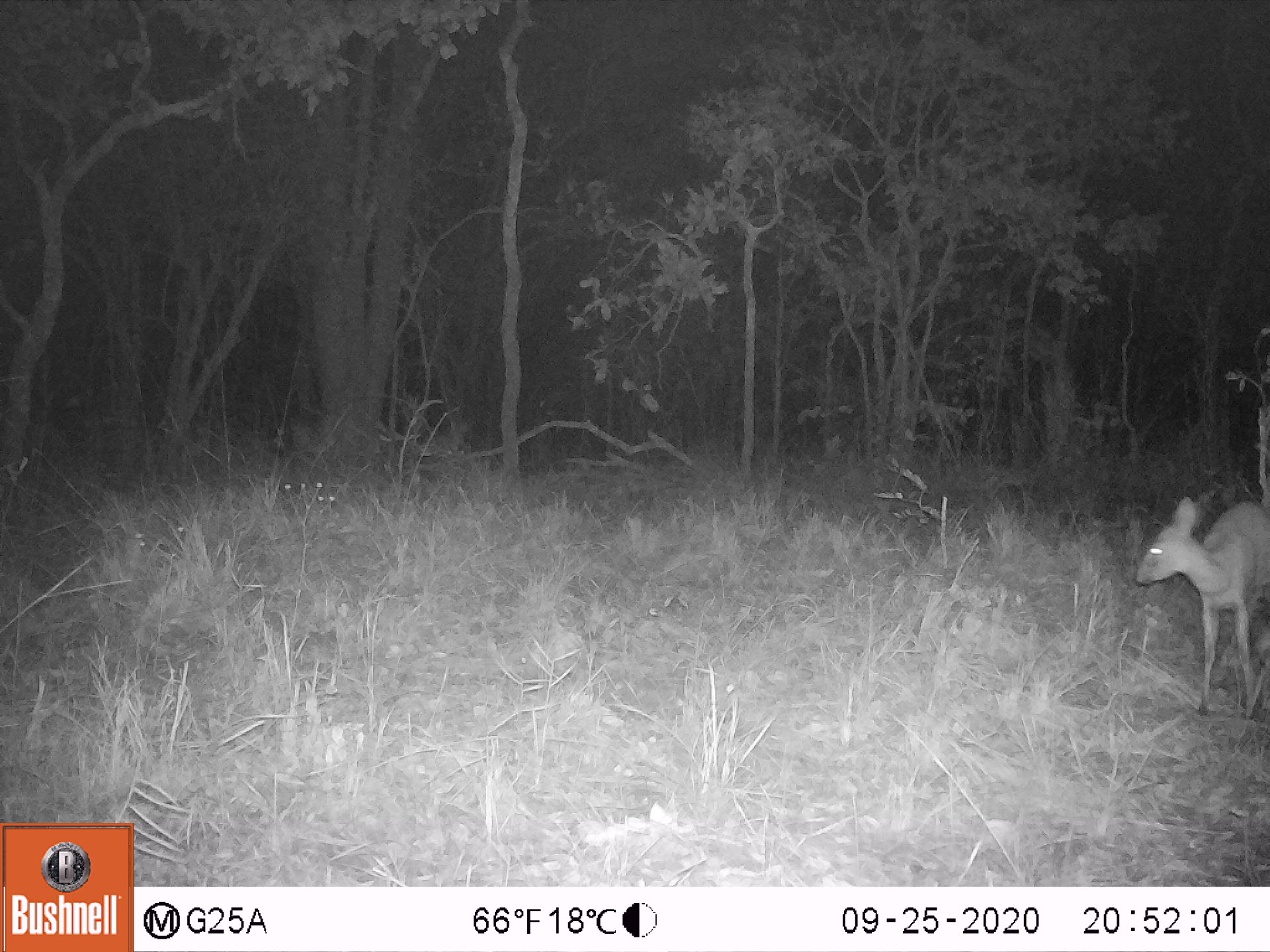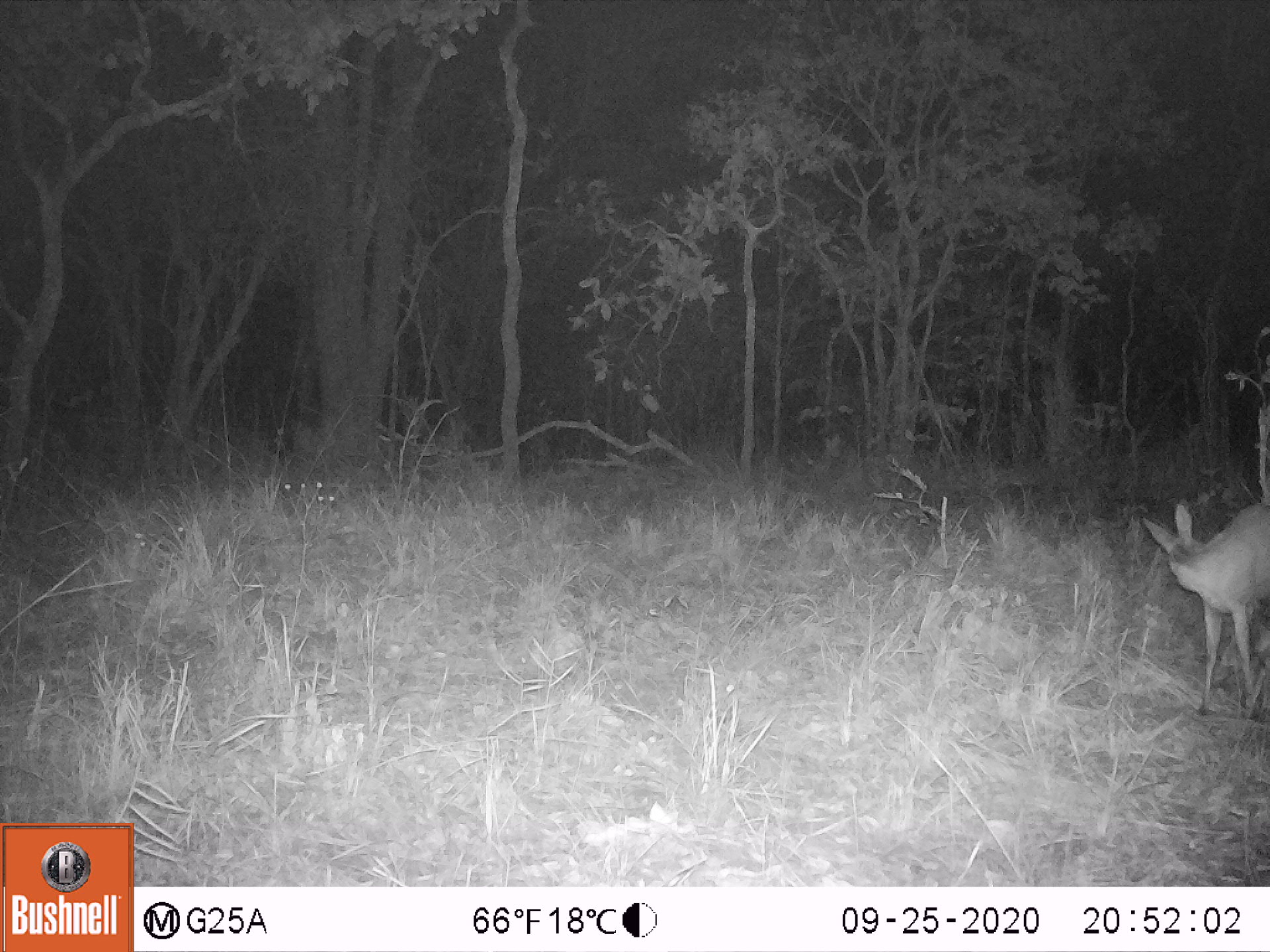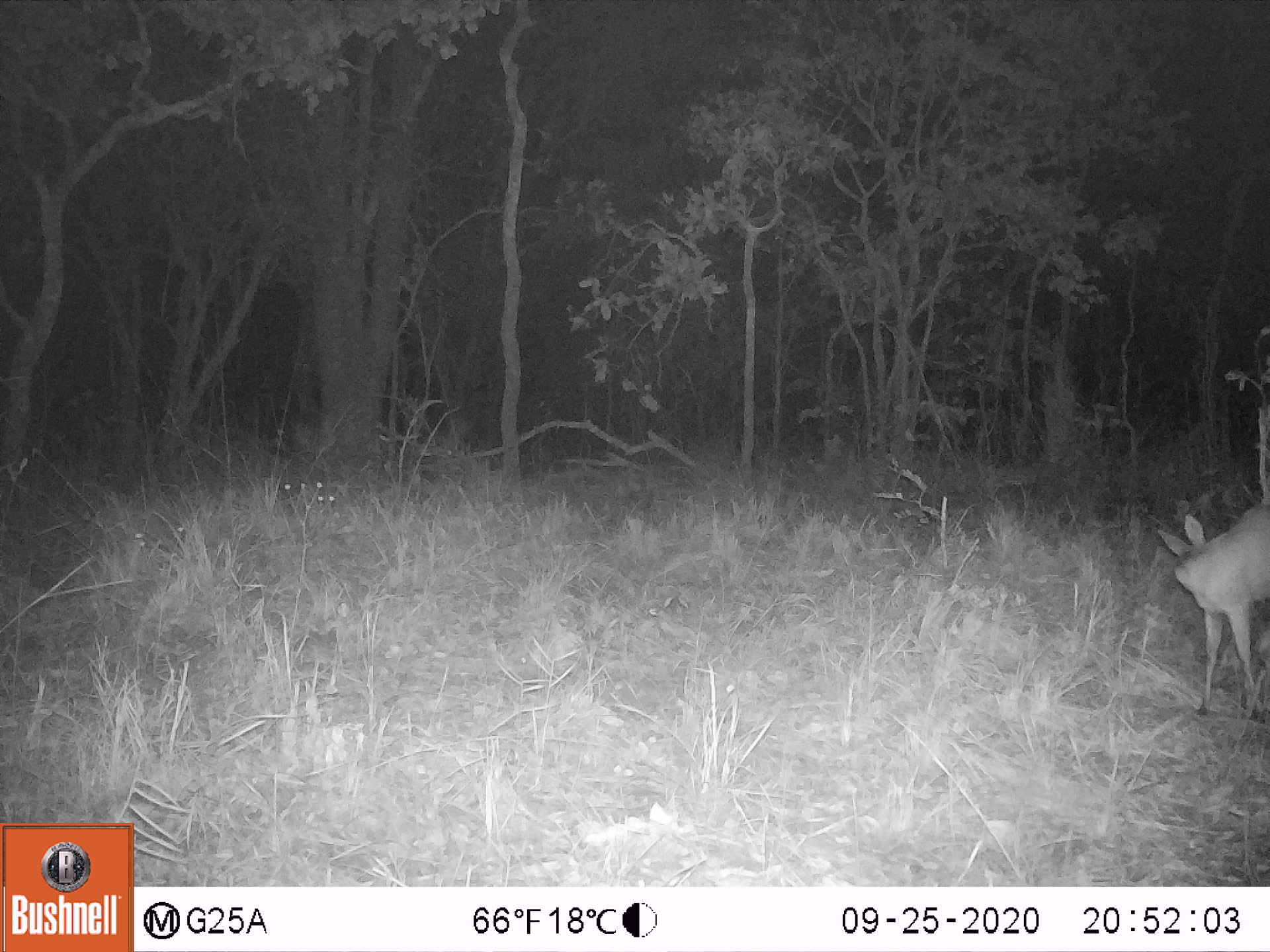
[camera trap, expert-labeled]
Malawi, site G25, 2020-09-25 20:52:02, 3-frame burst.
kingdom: Animalia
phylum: Chordata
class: Mammalia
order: Artiodactyla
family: Bovidae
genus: Sylvicapra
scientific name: Sylvicapra grimmia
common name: common duiker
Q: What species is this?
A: Common duiker (Sylvicapra grimmia).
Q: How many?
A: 1.